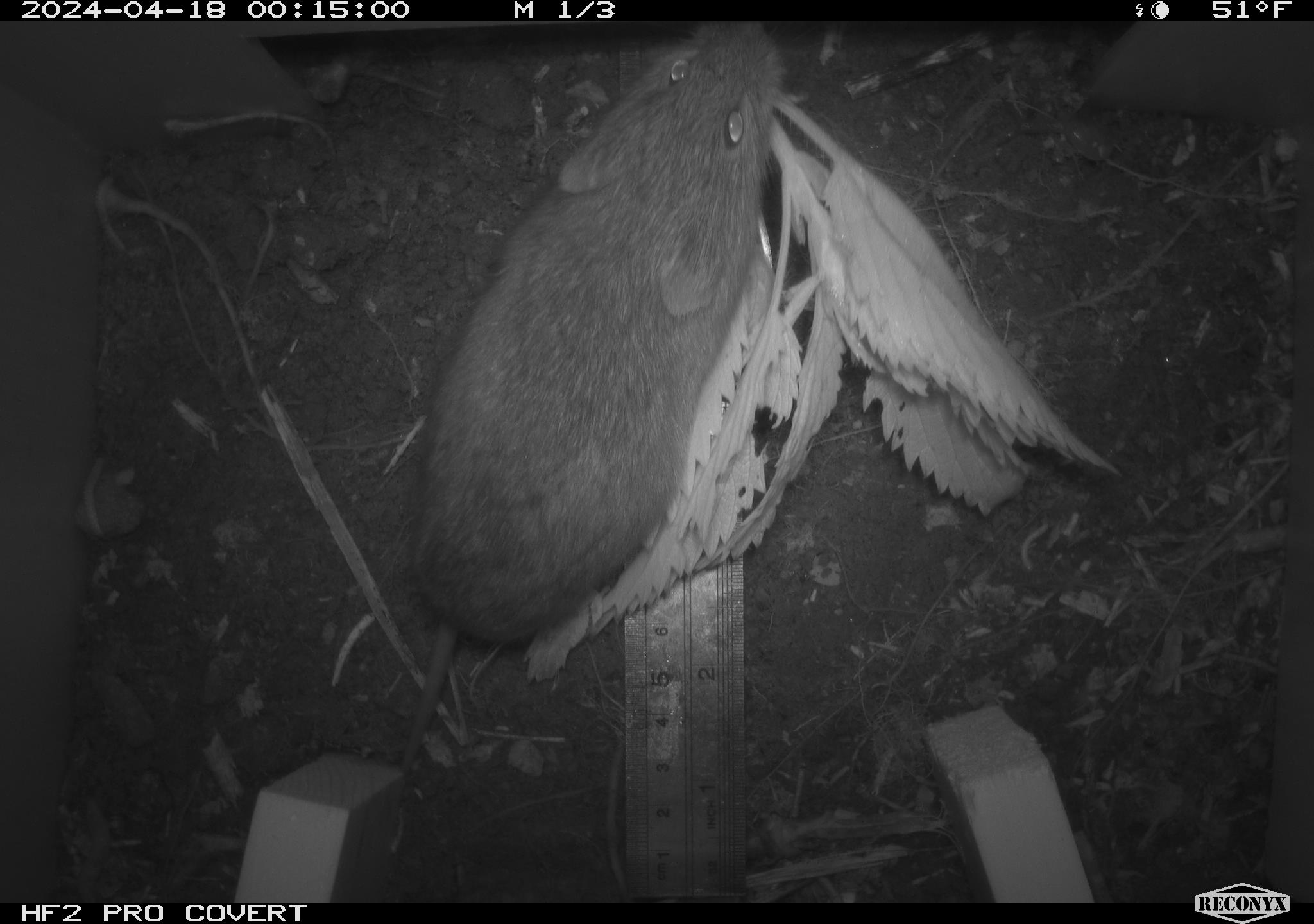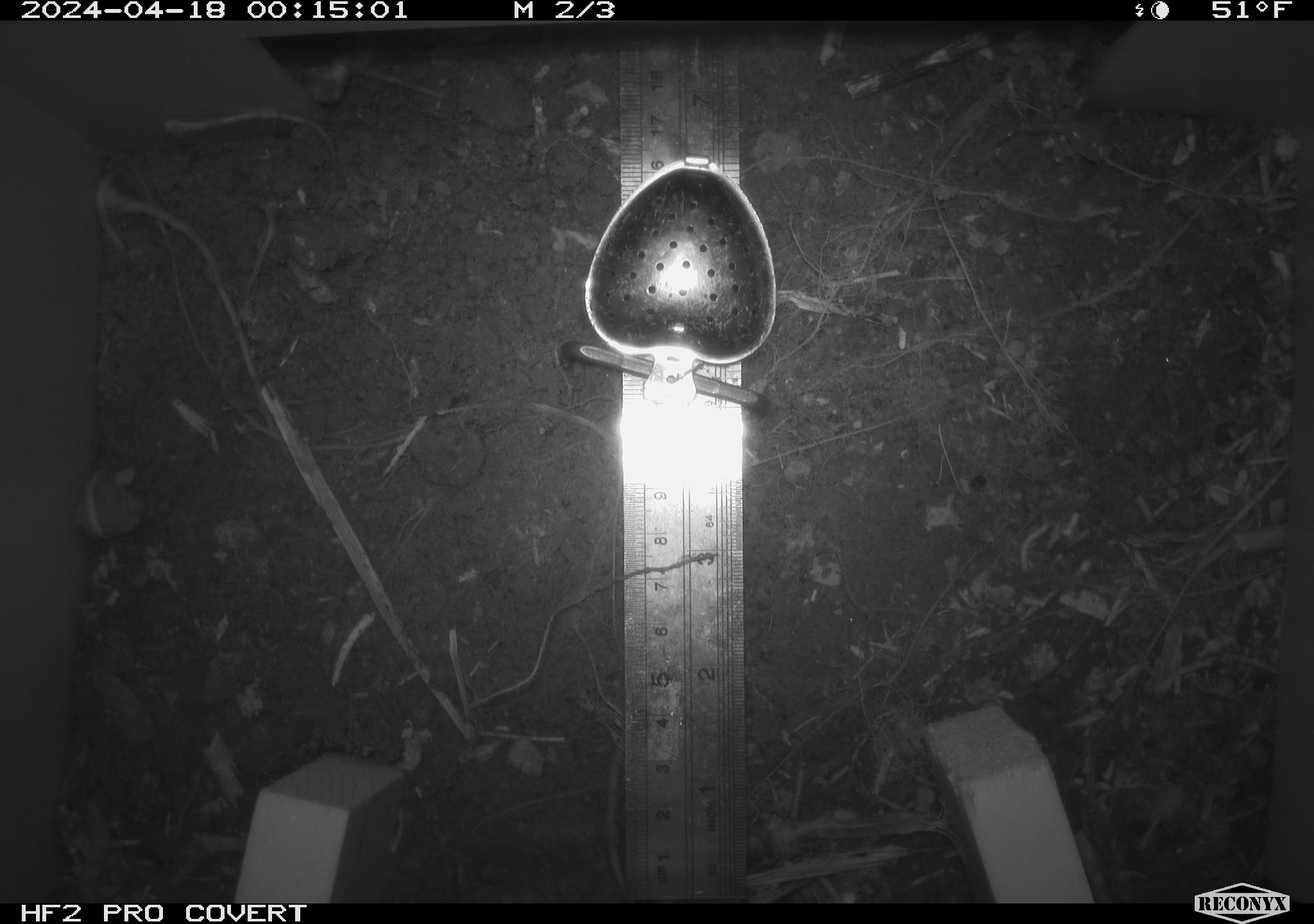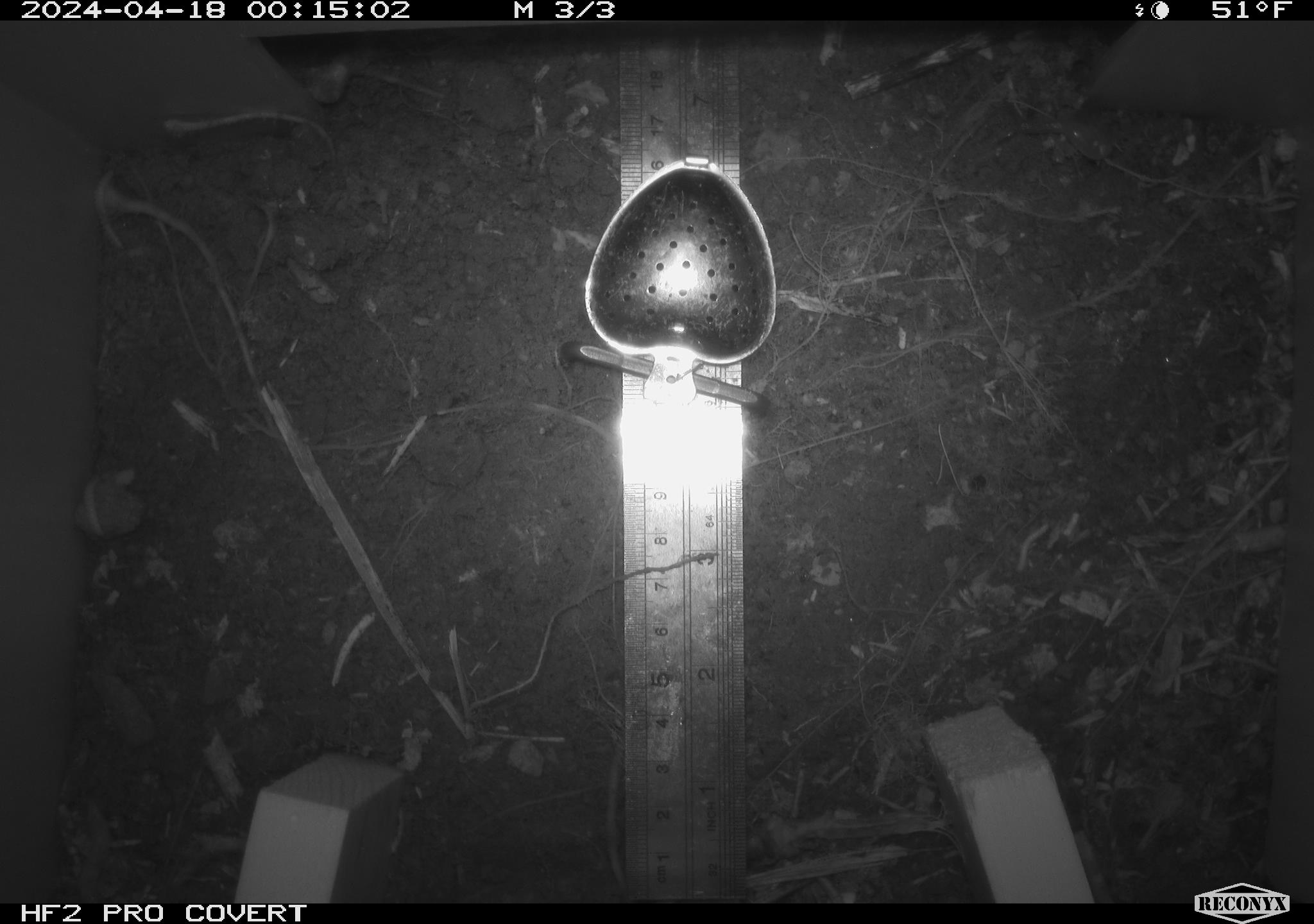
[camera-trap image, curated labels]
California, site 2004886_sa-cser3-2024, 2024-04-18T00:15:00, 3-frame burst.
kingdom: Animalia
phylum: Chordata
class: Mammalia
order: Rodentia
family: Cricetidae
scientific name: Cricetidae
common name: hamsters, voles, lemmings, and allies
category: cricetidae family